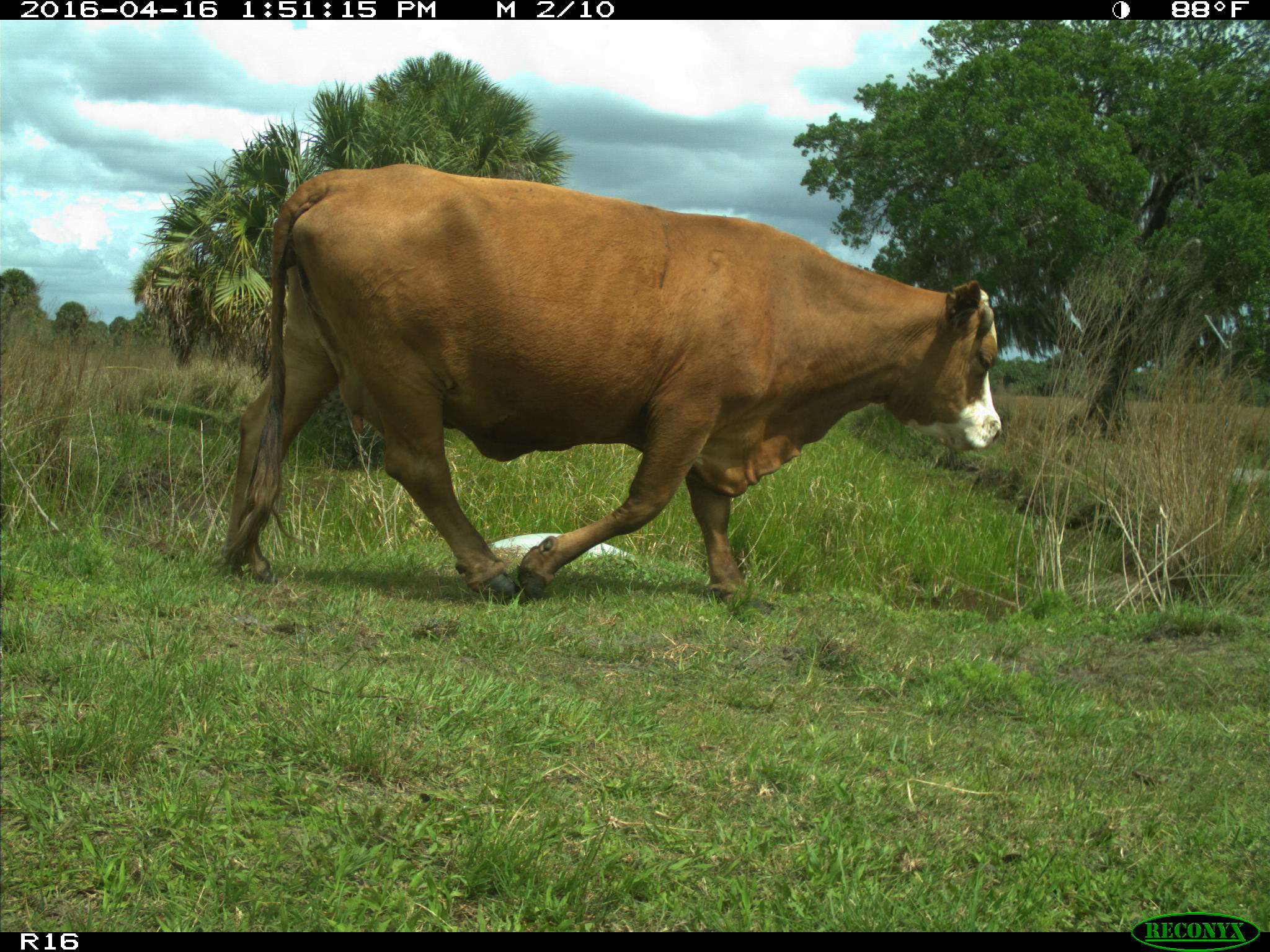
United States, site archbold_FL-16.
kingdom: Animalia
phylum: Chordata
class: Mammalia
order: Artiodactyla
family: Bovidae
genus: Bos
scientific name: Bos taurus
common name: domestic cow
Bos taurus (domestic cow).